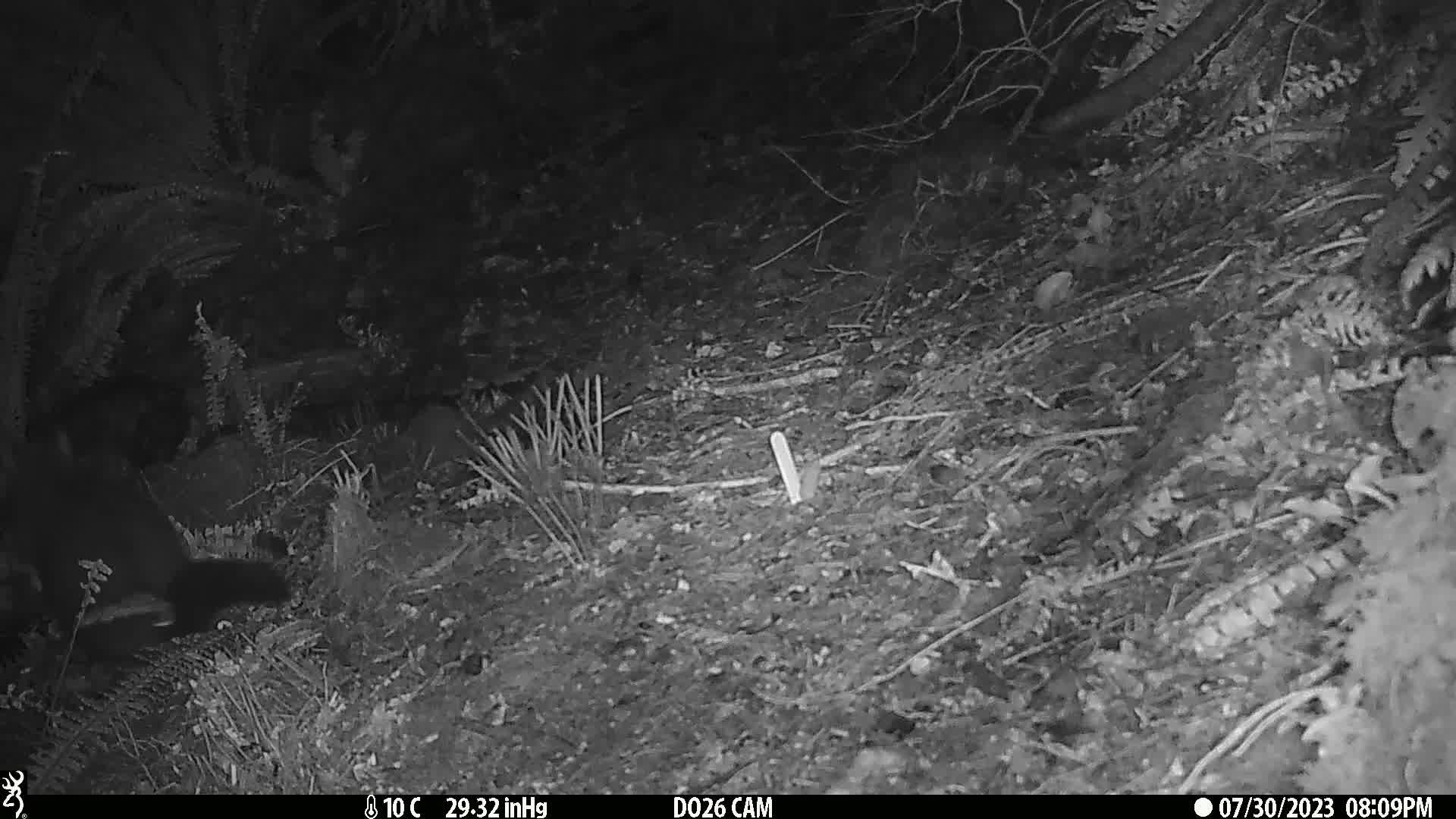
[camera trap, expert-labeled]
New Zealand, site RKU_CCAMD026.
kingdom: Animalia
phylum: Chordata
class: Mammalia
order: Diprotodontia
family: Phalangeridae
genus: Trichosurus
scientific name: Trichosurus vulpecula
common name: common brushtail possum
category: possum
Possum (common brushtail possum) (Trichosurus vulpecula).